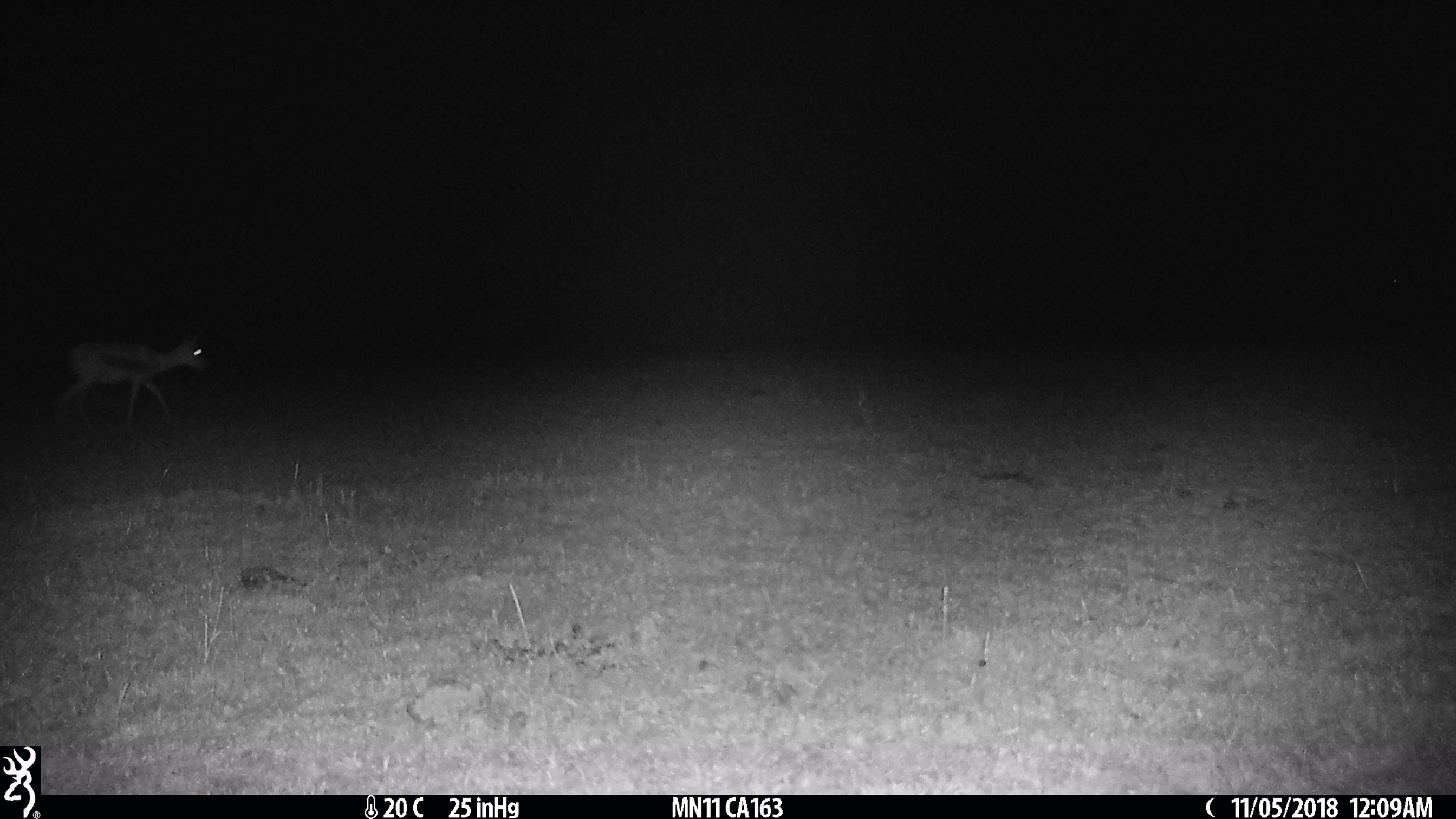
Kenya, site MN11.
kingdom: Animalia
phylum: Chordata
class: Mammalia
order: Artiodactyla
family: Bovidae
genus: Eudorcas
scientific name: Eudorcas thomsonii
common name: thomon's gazelle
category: gazelle thomsons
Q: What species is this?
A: Gazelle thomsons (thomon's gazelle) (Eudorcas thomsonii).